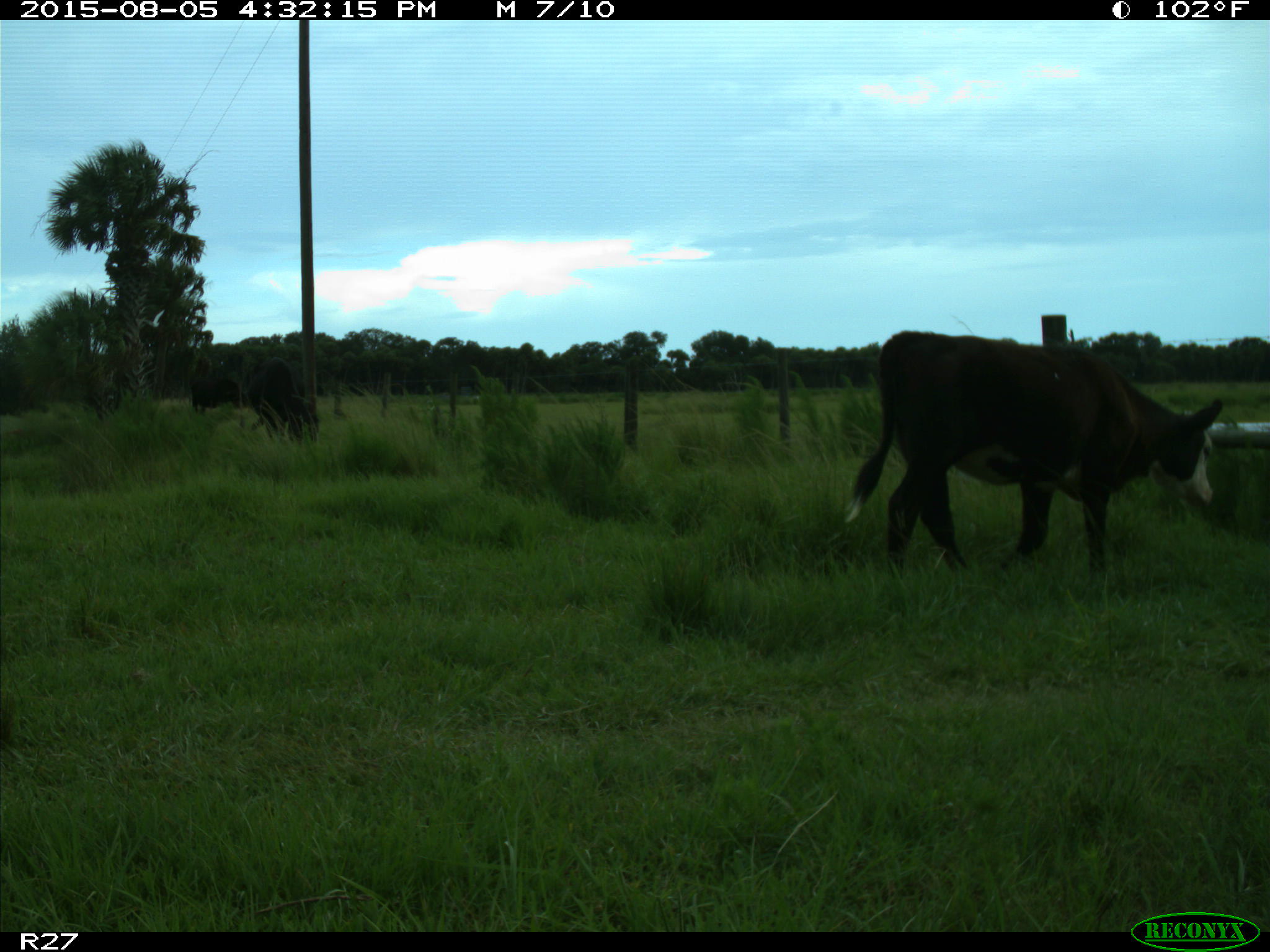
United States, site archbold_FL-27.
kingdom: Animalia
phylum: Chordata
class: Mammalia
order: Artiodactyla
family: Bovidae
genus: Bos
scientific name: Bos taurus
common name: domestic cow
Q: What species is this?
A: Bos taurus (domestic cow).